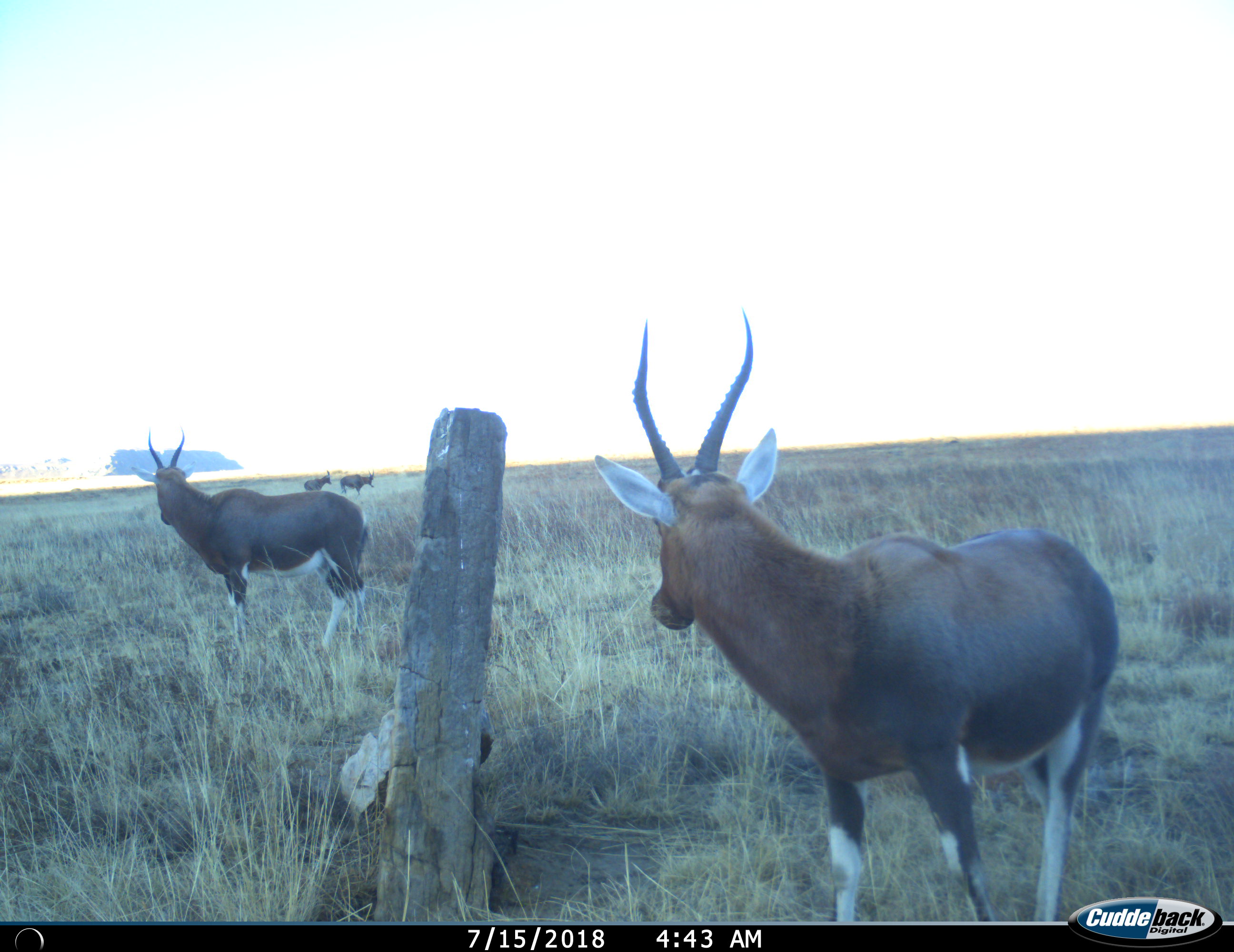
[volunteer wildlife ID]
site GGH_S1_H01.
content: unidentified animal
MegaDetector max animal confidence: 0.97